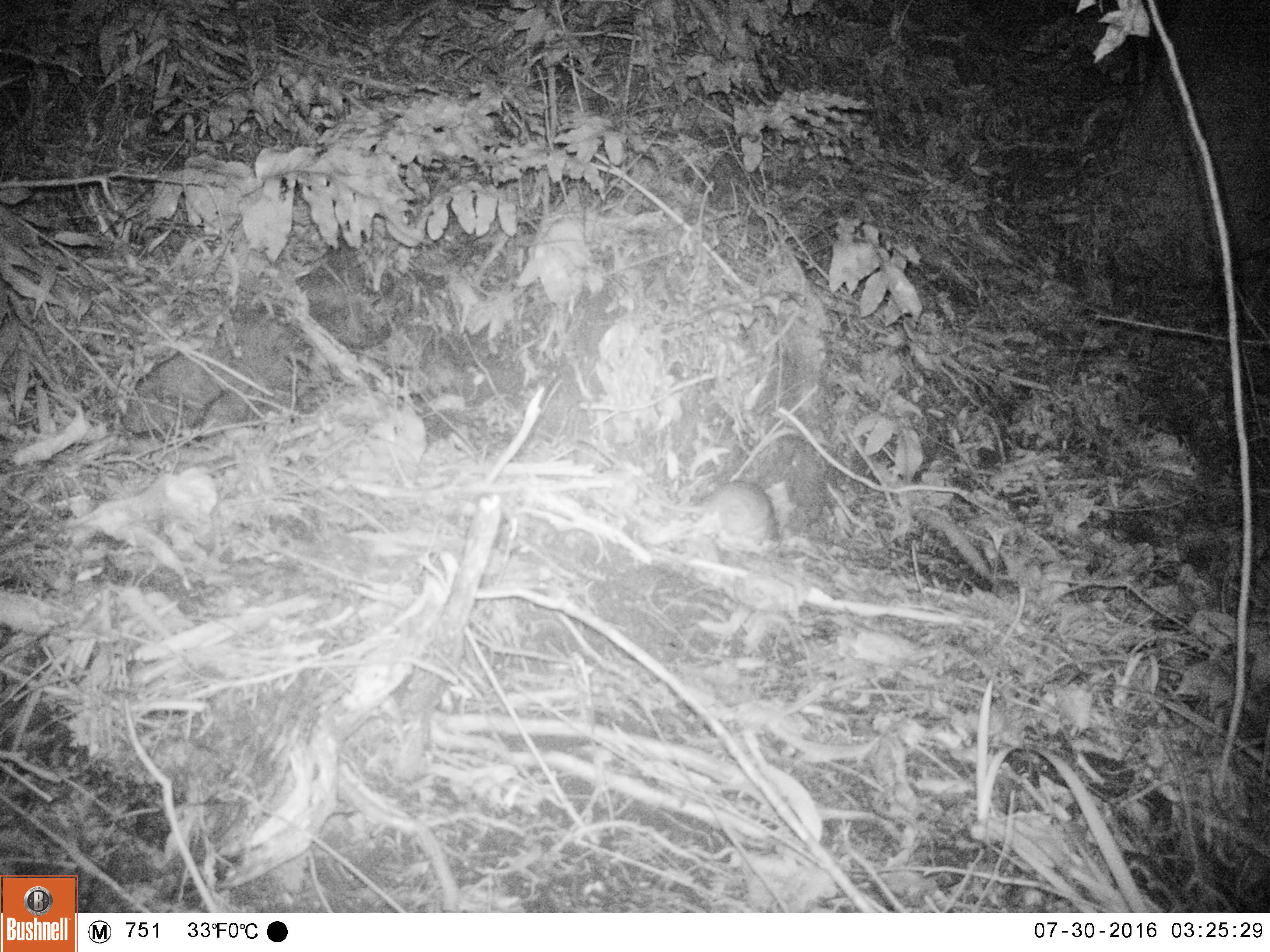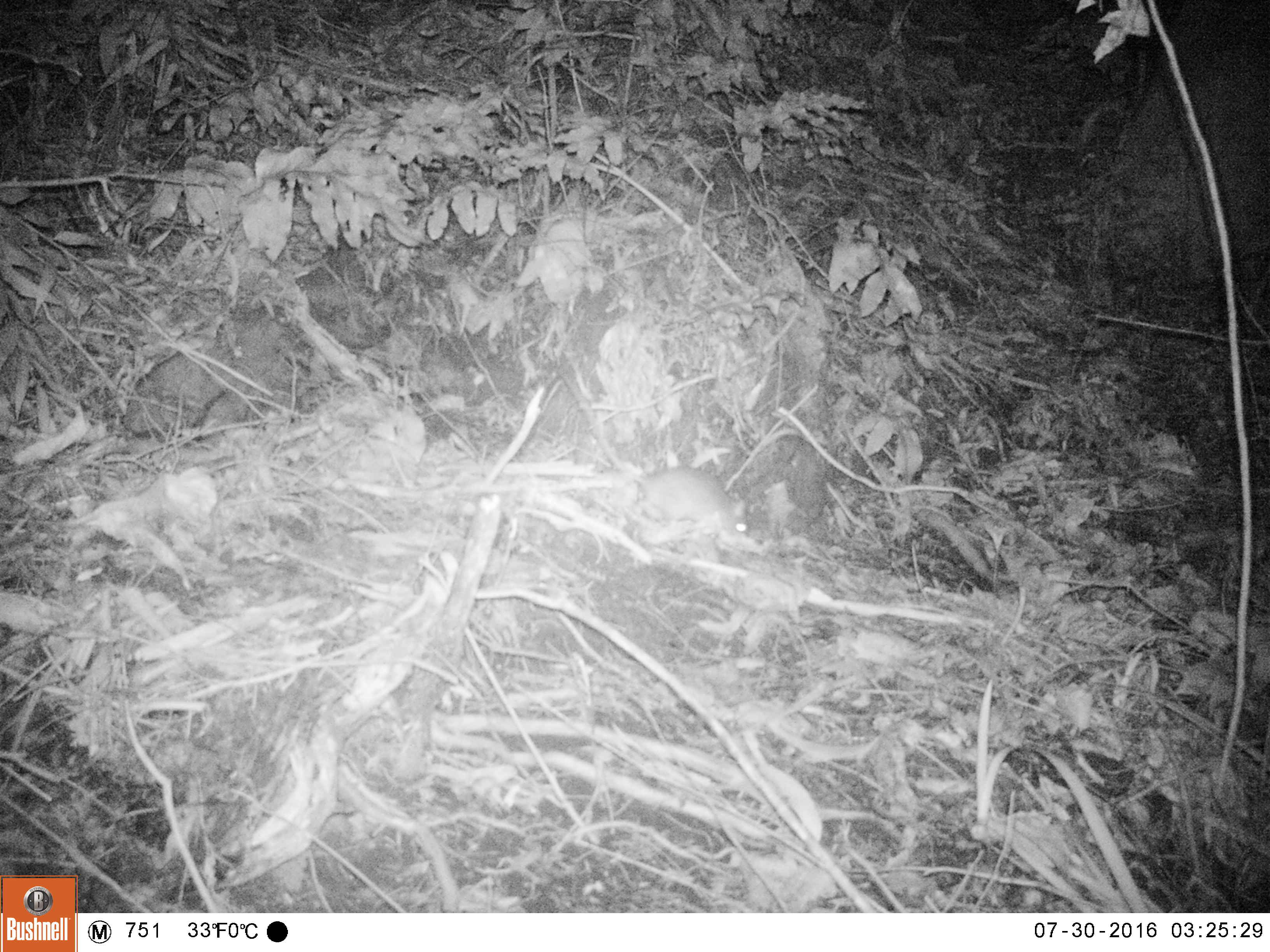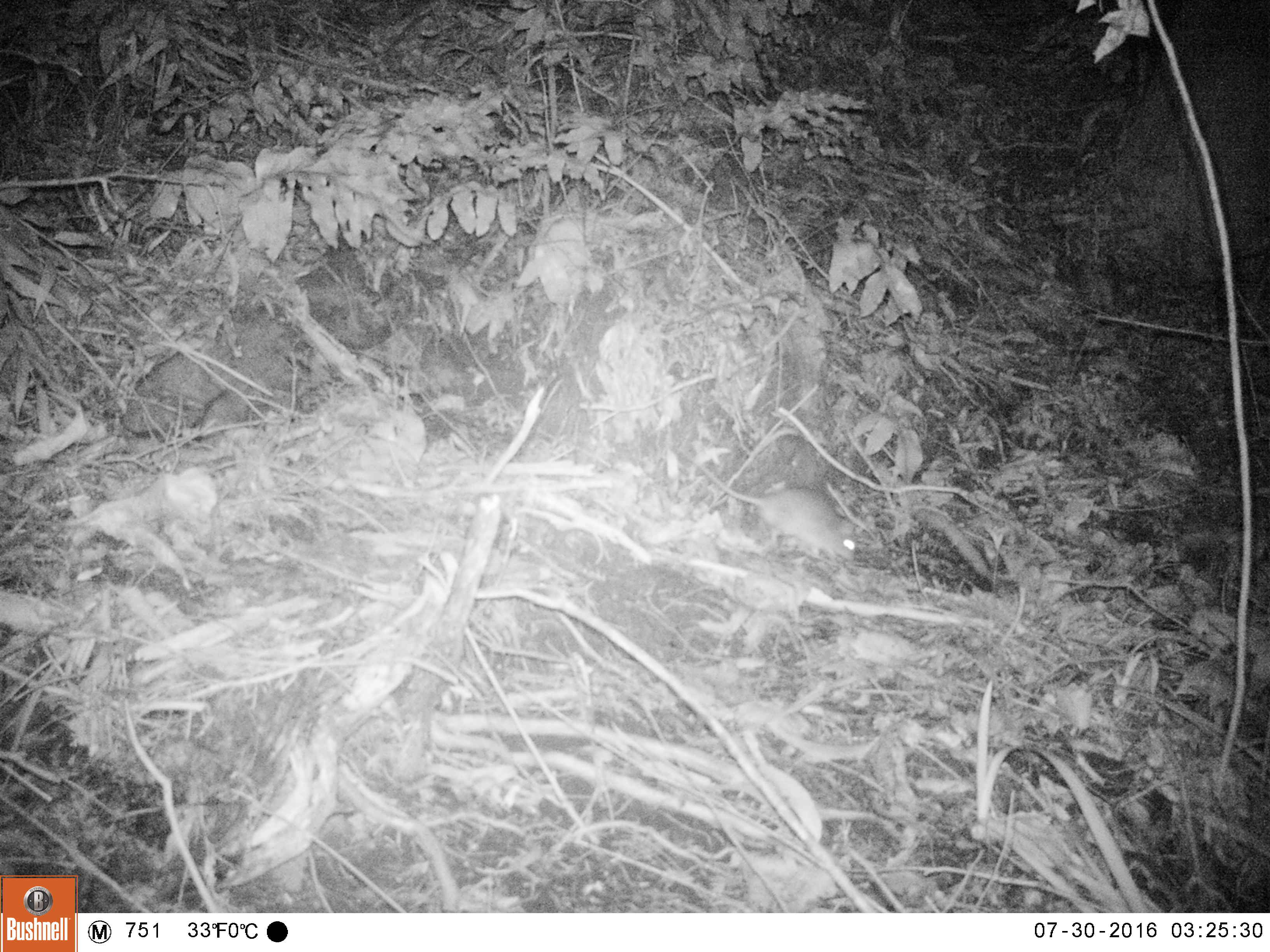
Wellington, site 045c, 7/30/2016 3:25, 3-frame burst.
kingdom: Animalia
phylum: Chordata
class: Mammalia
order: Rodentia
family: Muridae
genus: Rattus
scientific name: Rattus rattus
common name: ship rat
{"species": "ship rat (Rattus rattus)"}